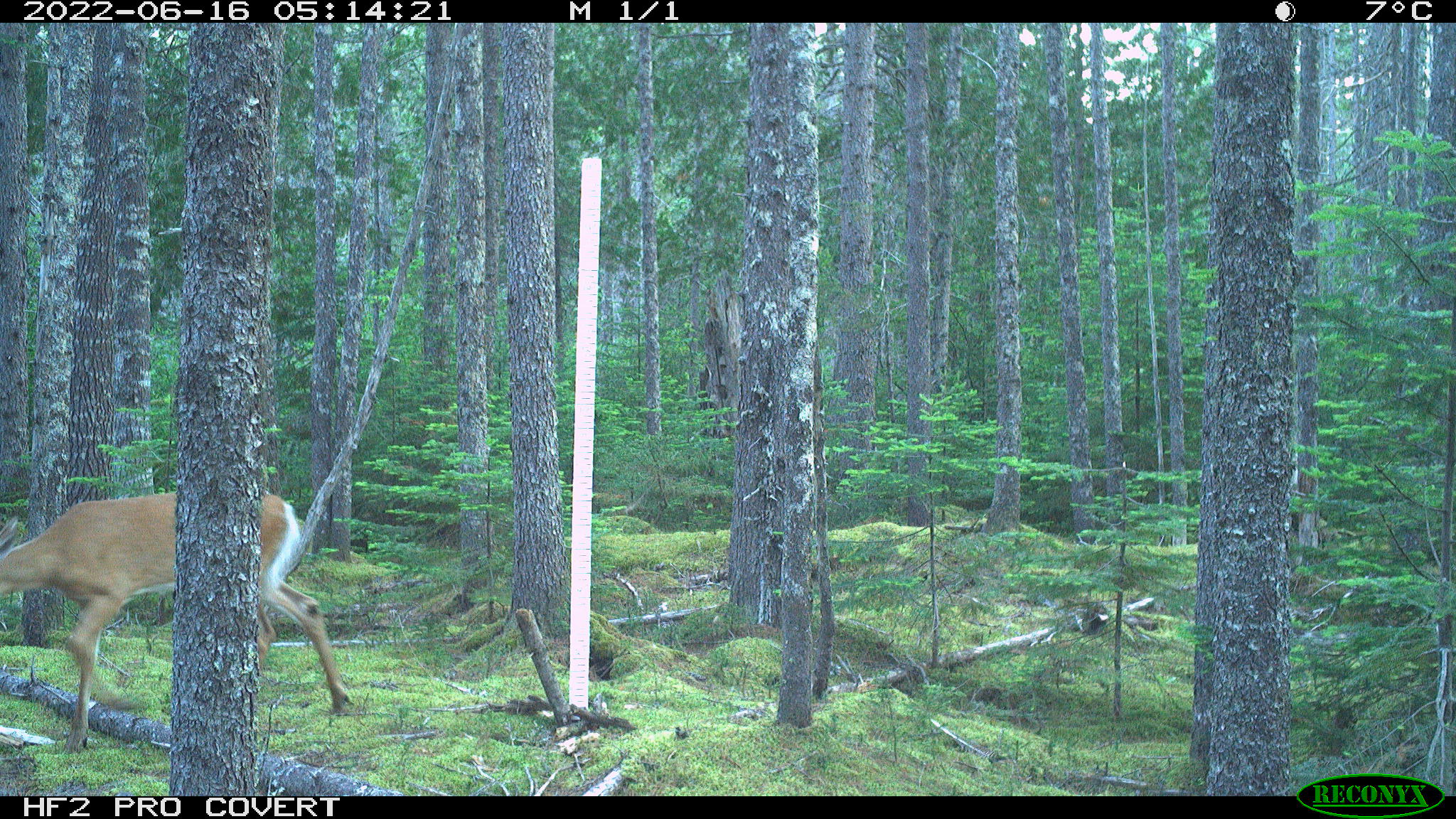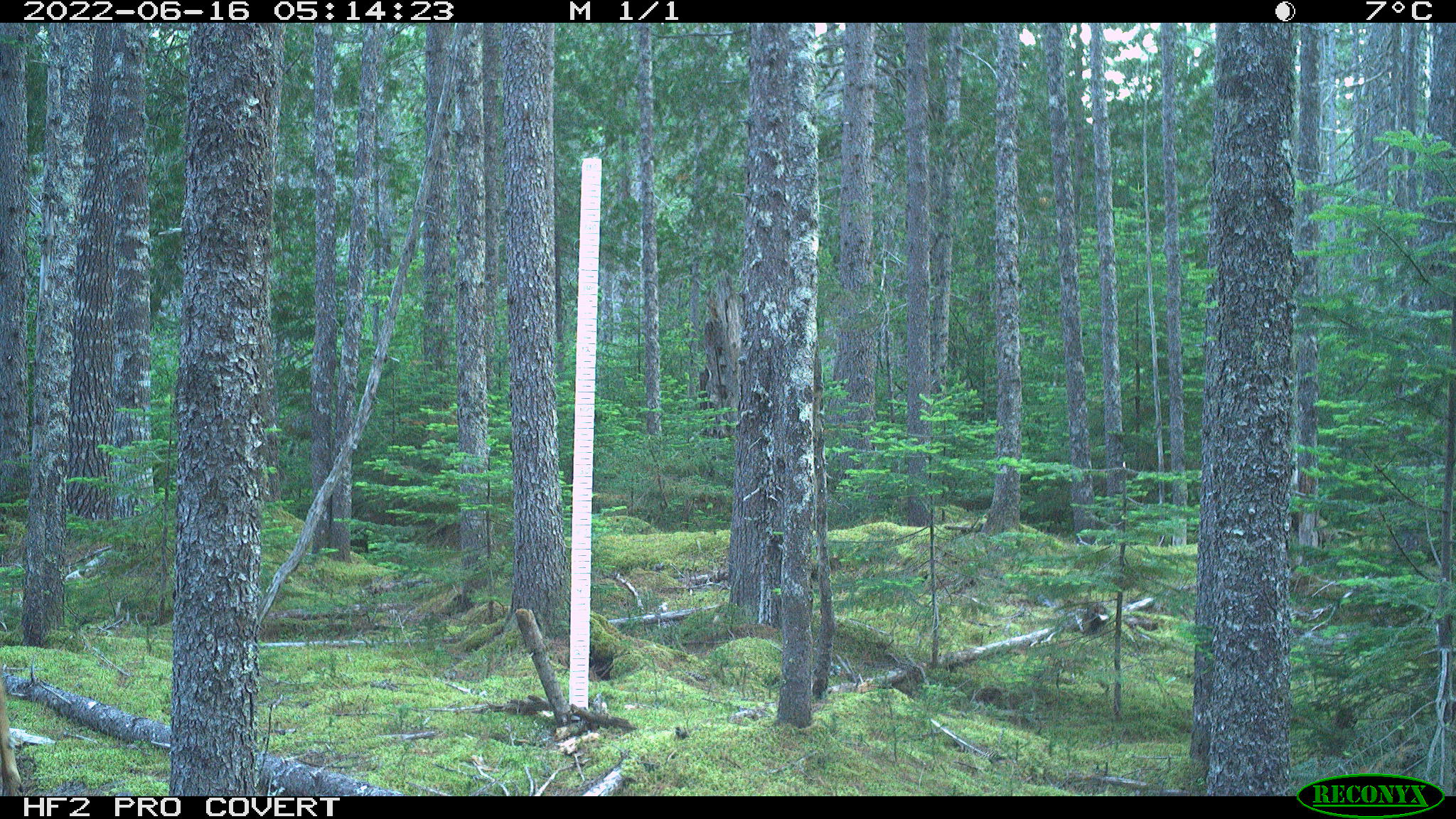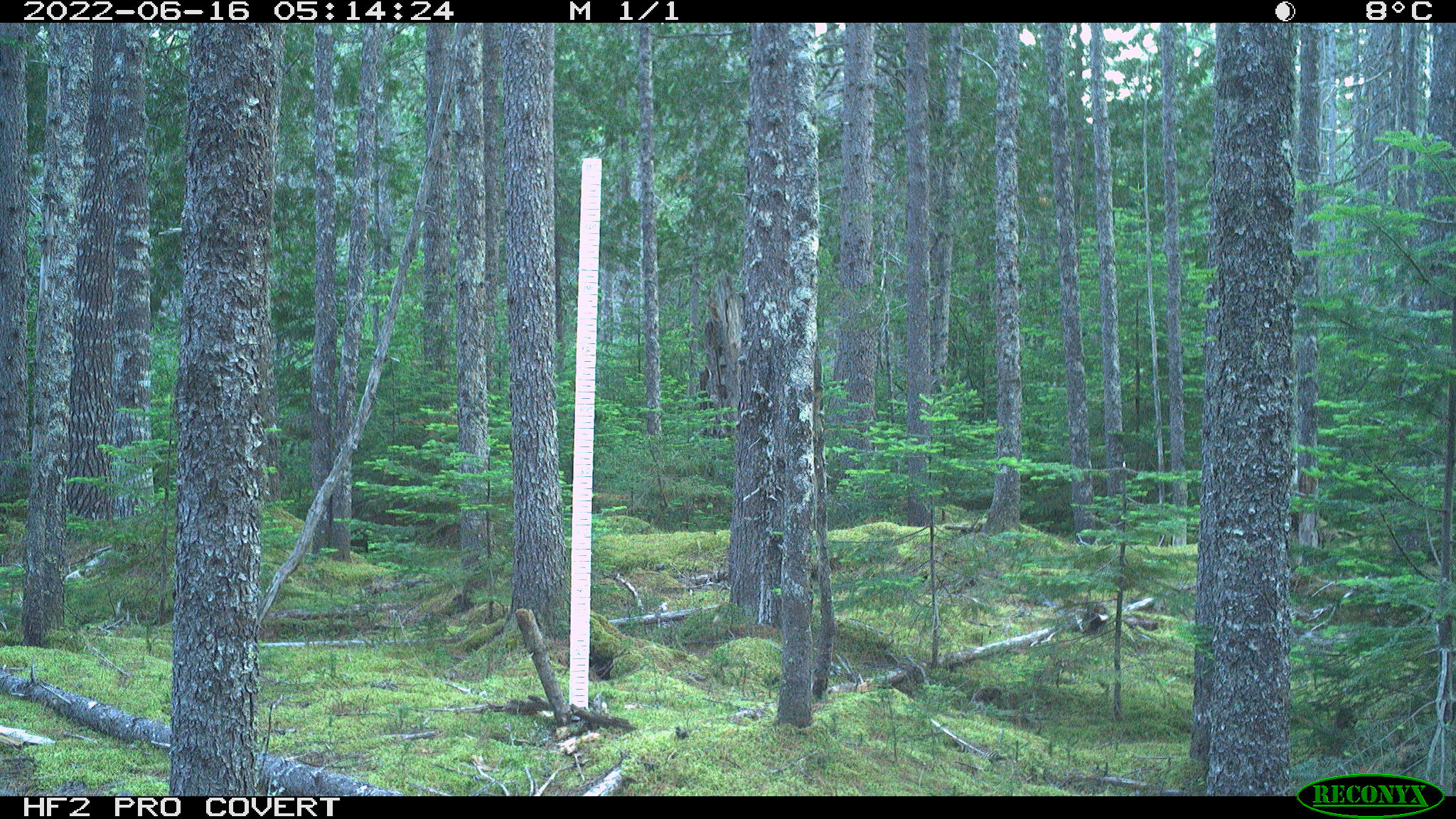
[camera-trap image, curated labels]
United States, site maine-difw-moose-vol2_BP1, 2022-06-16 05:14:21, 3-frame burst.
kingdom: Animalia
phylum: Chordata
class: Mammalia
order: Artiodactyla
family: Cervidae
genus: Odocoileus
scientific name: Odocoileus virginianus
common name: white-tailed deer